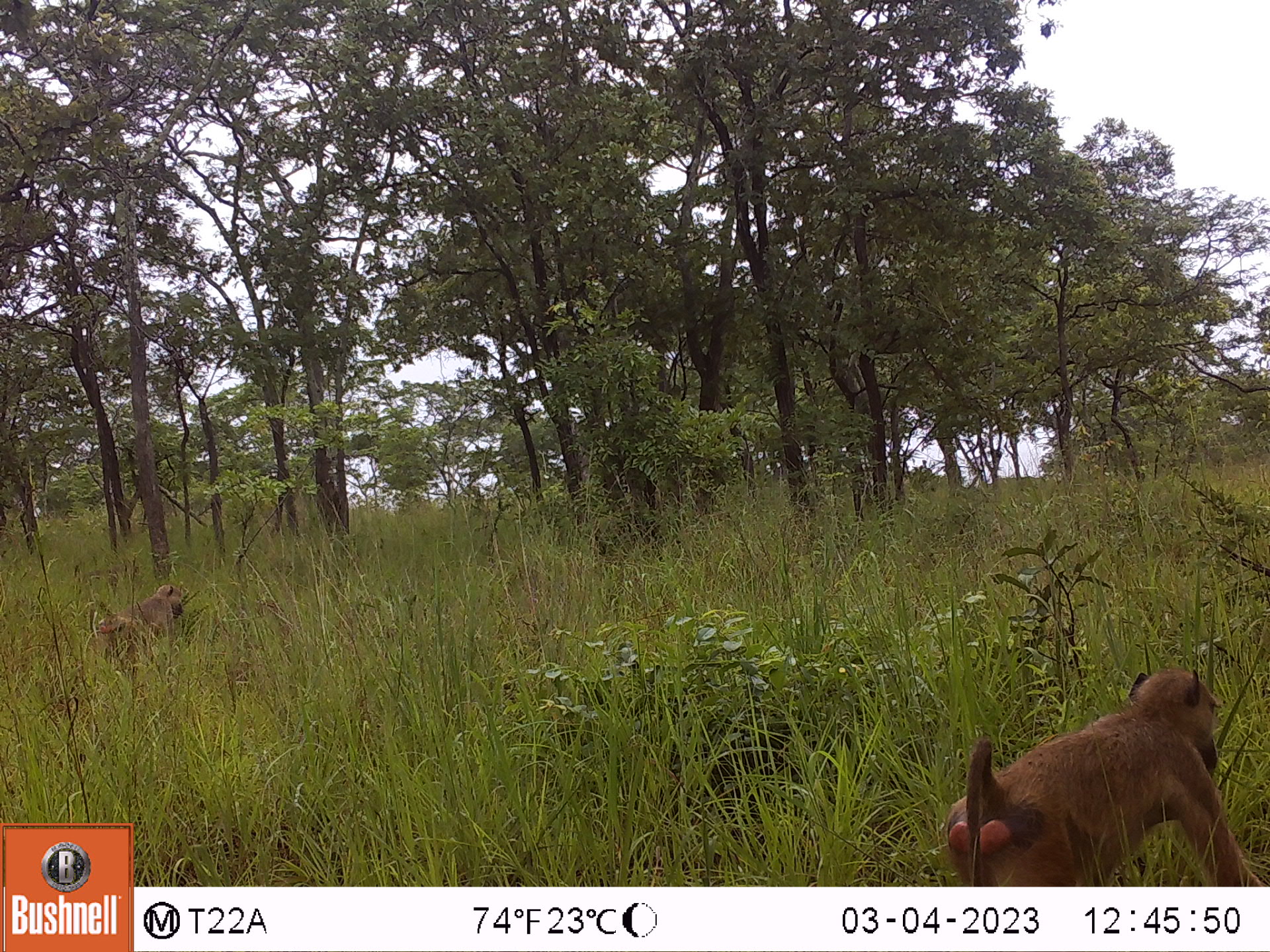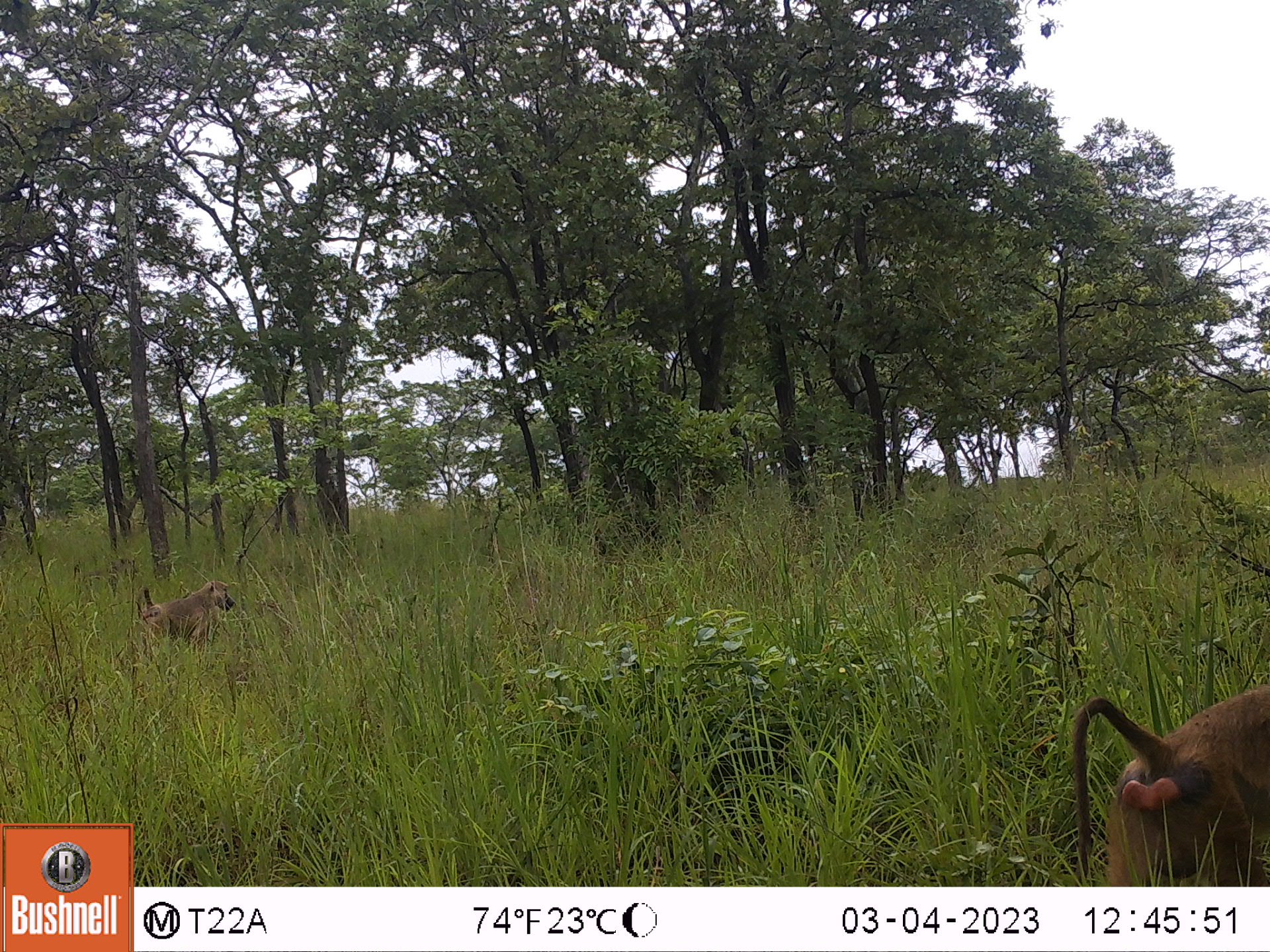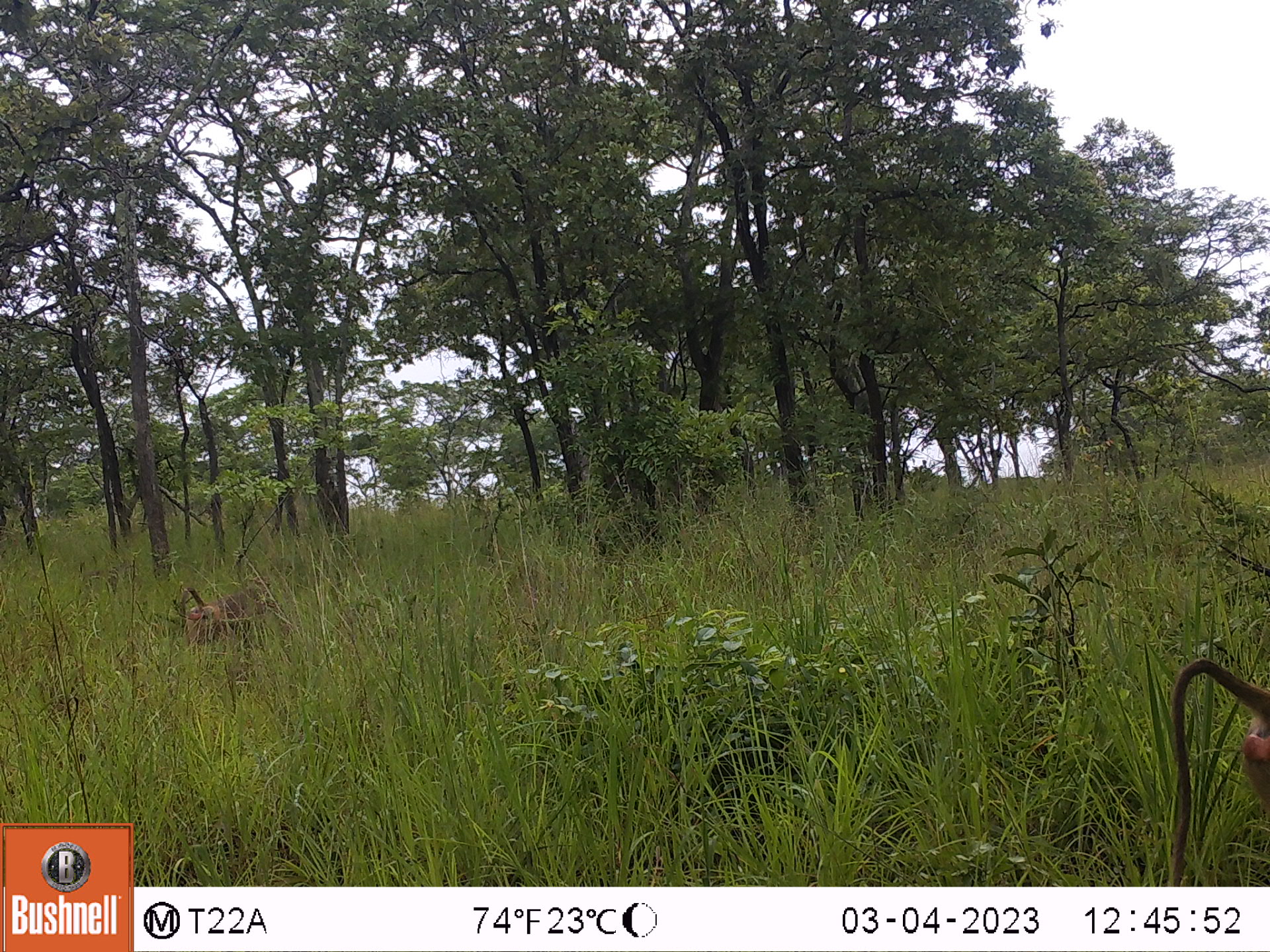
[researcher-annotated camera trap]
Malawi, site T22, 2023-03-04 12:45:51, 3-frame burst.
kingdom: Animalia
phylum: Chordata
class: Mammalia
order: Primates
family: Cercopithecidae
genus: Papio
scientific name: Papio cynocephalus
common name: yellow baboon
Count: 2.